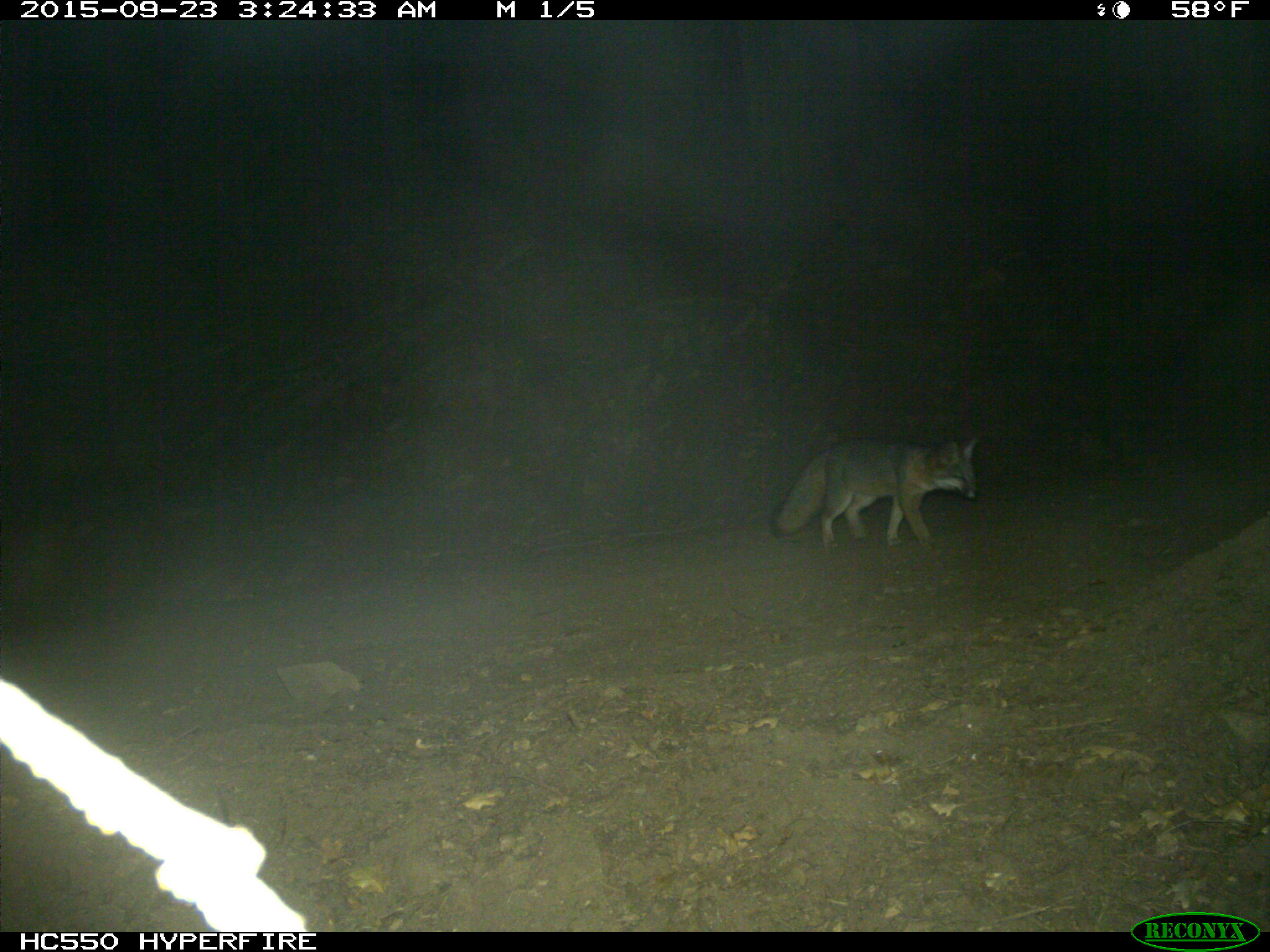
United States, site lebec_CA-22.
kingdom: Animalia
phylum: Chordata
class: Mammalia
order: Carnivora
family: Canidae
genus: Urocyon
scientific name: Urocyon cinereoargenteus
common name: gray fox